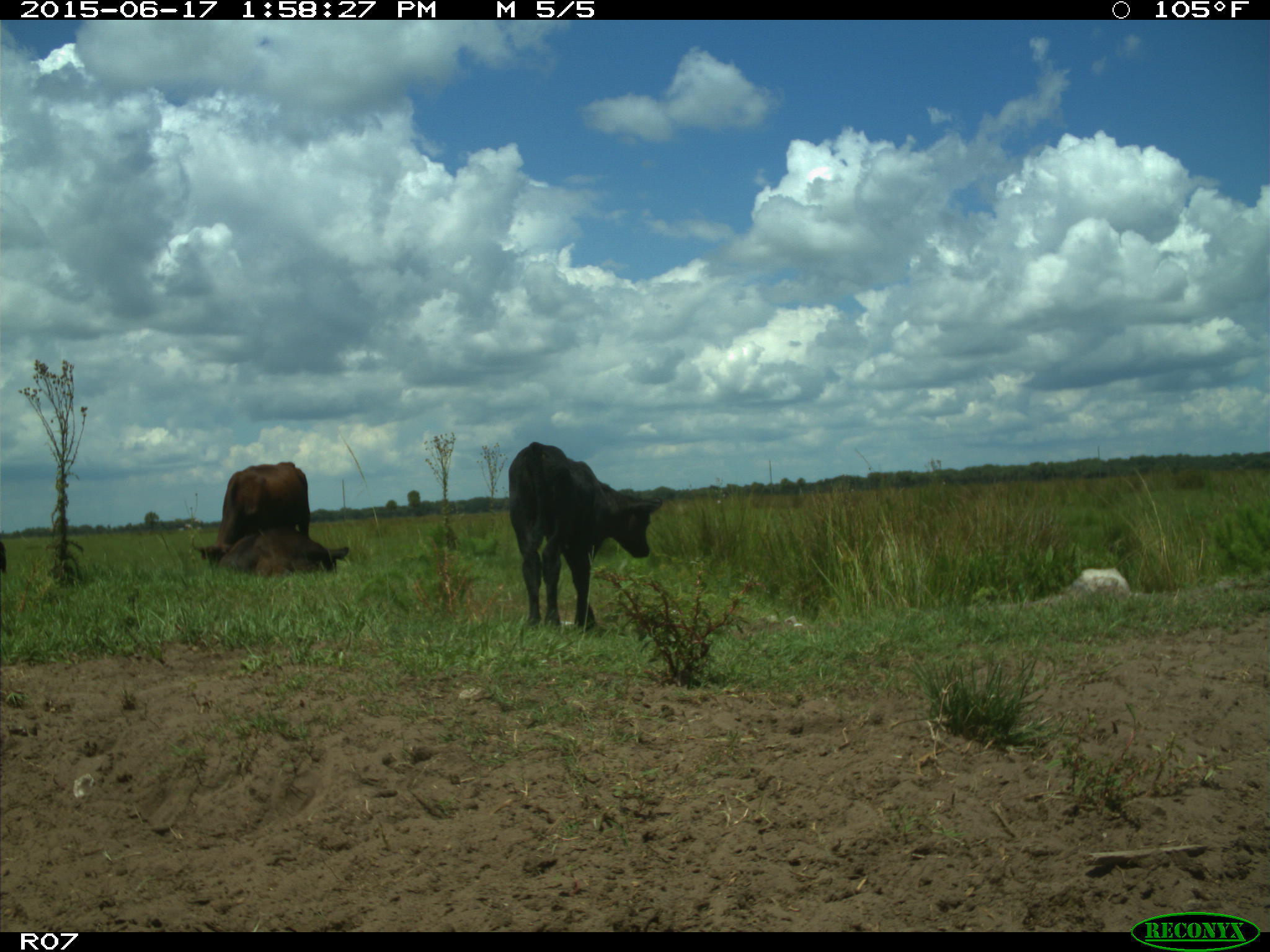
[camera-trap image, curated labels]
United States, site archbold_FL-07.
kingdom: Animalia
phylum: Chordata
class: Mammalia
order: Artiodactyla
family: Bovidae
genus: Bos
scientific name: Bos taurus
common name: domestic cow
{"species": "Bos taurus (domestic cow)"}